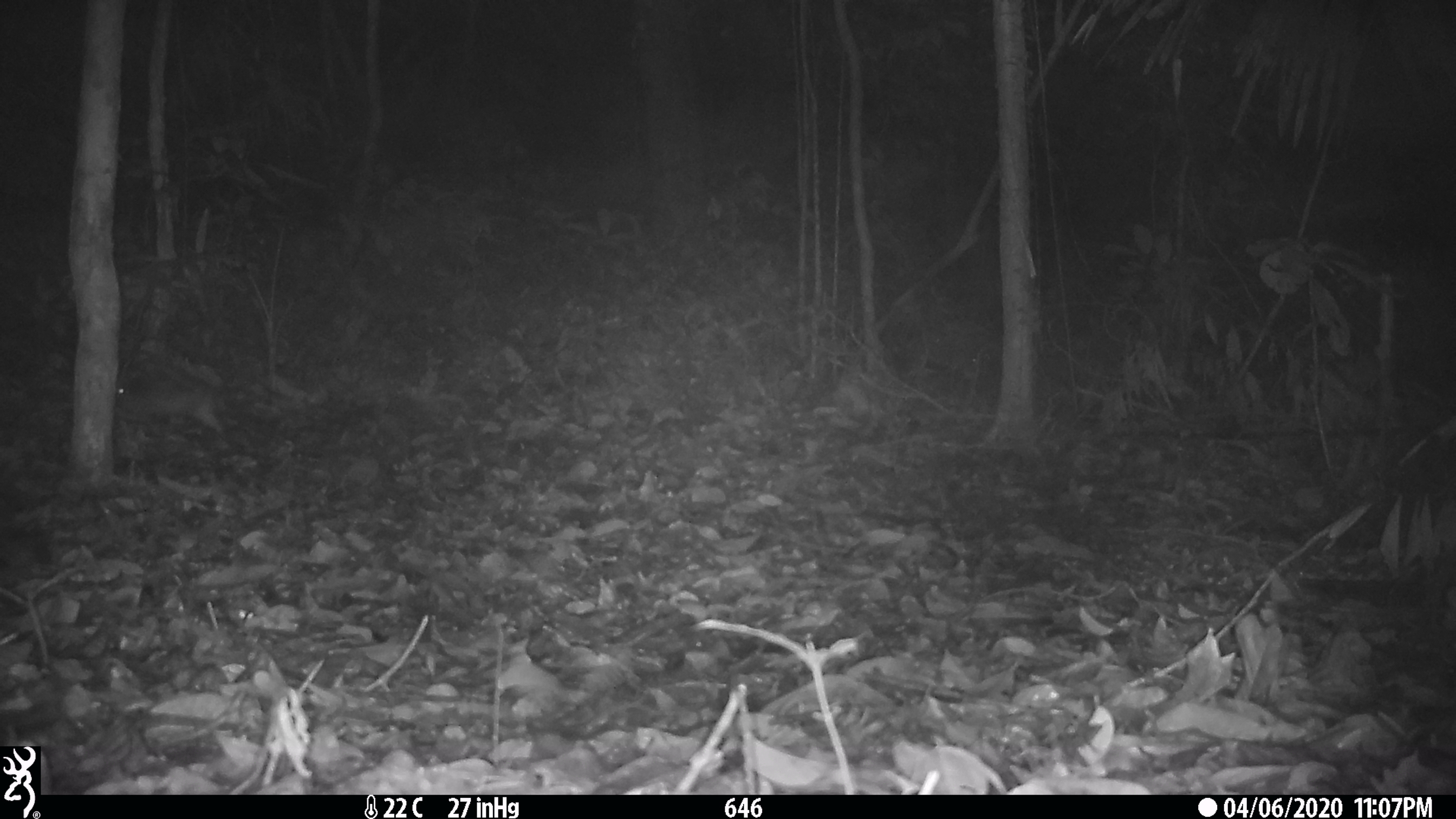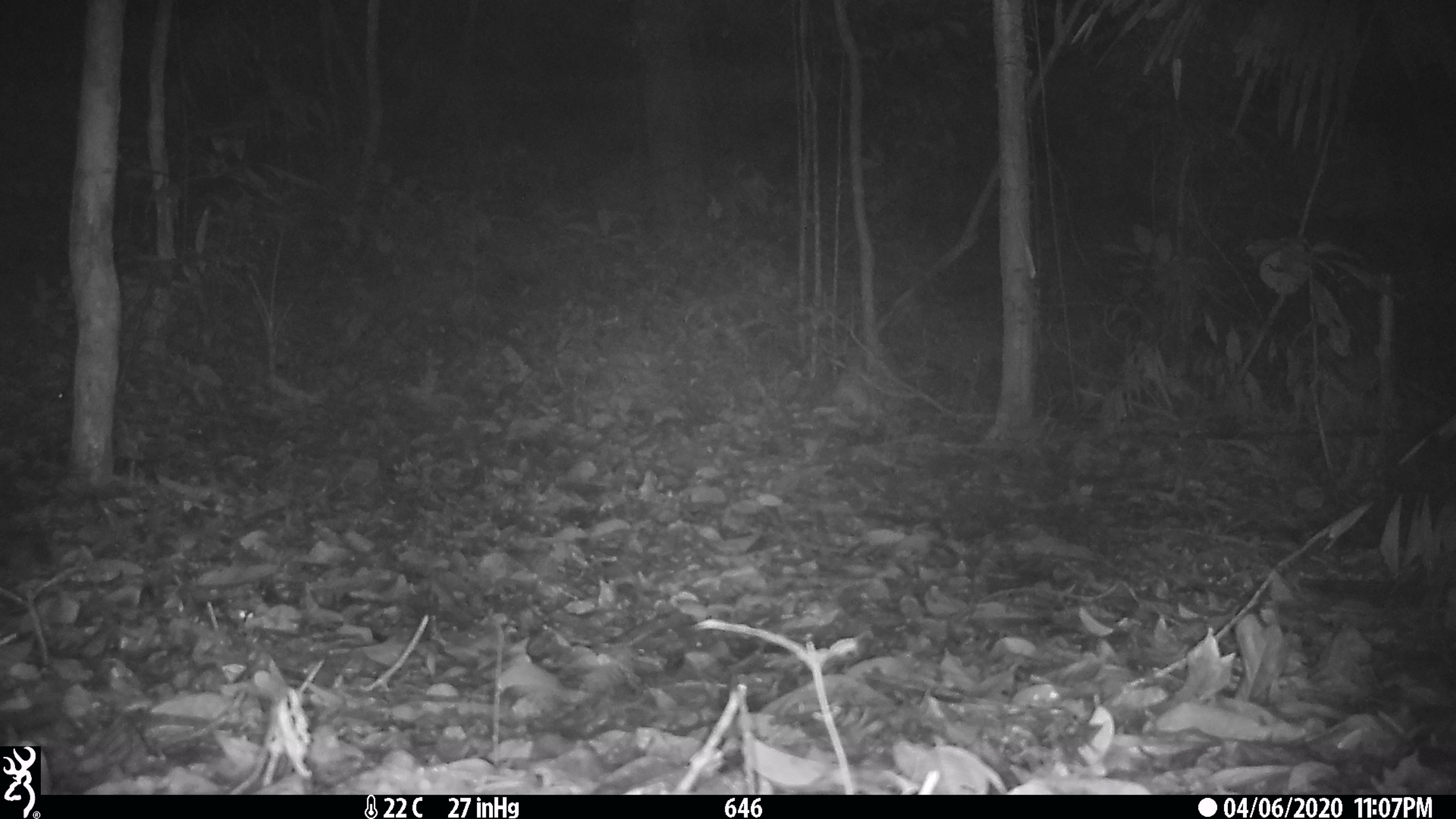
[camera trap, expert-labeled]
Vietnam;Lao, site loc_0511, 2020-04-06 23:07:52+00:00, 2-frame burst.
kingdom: Animalia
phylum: Chordata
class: Mammalia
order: Lagomorpha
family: Leporidae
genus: Nesolagus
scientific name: Nesolagus timminsi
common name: annamite striped rabbit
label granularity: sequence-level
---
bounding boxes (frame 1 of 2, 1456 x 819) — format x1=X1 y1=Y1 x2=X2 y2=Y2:
annamite striped rabbit: x1=114 y1=376 x2=231 y2=445